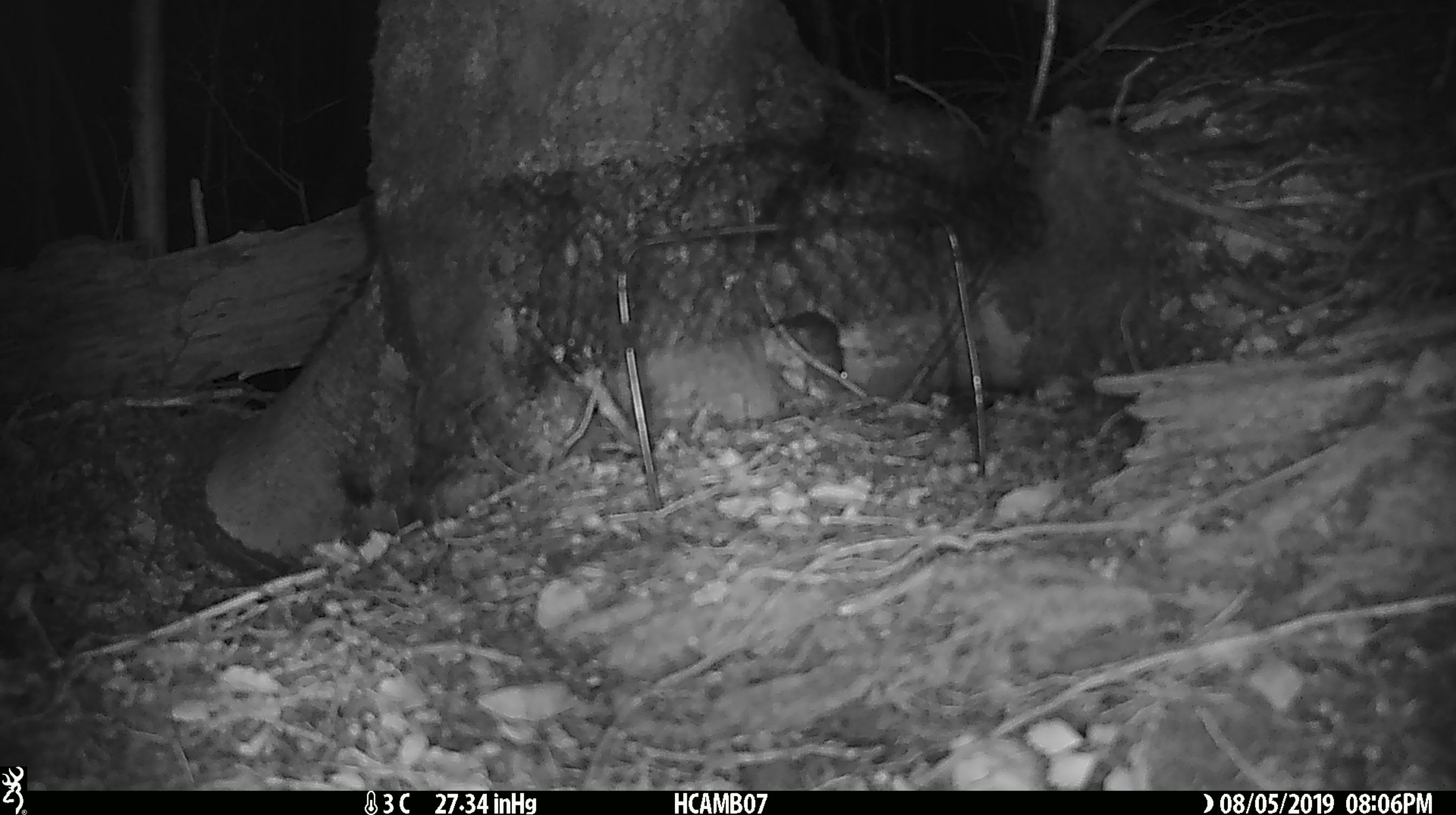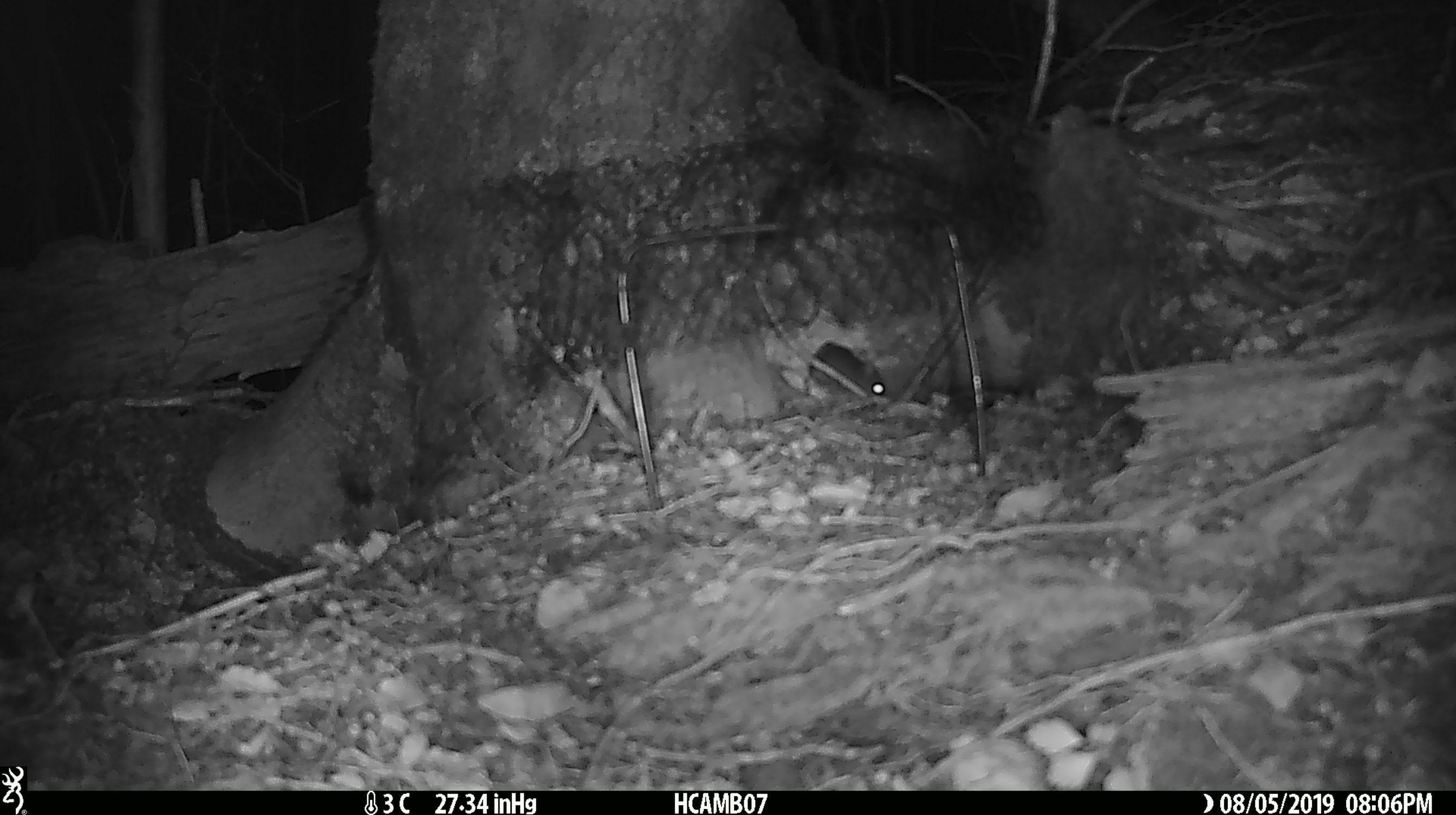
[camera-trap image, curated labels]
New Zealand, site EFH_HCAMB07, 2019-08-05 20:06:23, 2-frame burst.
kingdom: Animalia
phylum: Chordata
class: Mammalia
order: Rodentia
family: Muridae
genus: Mus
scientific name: Mus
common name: mouse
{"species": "mouse (Mus)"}